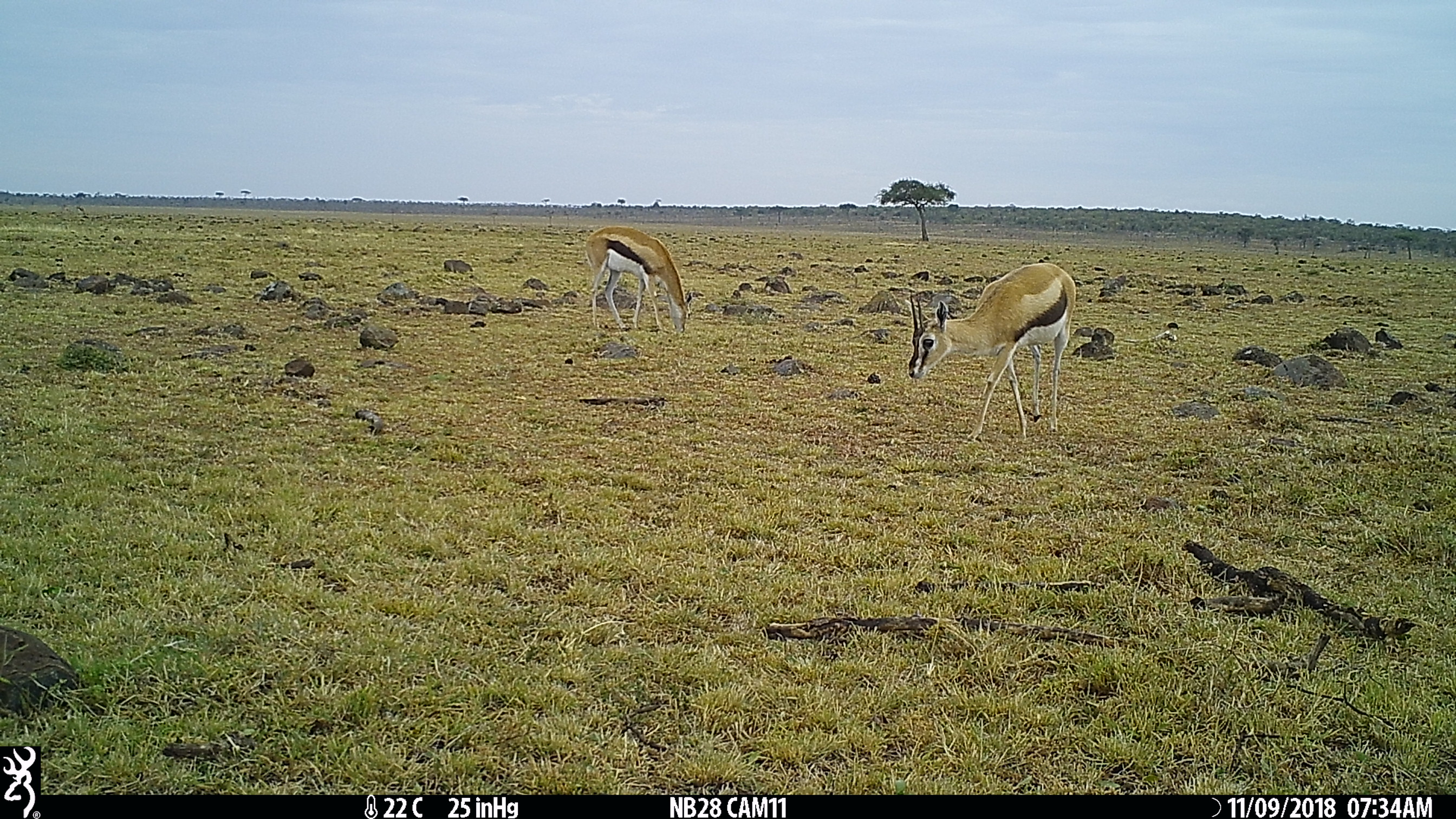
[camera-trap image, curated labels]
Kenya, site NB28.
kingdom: Animalia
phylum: Chordata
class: Mammalia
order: Artiodactyla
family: Bovidae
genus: Eudorcas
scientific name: Eudorcas thomsonii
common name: thomon's gazelle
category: gazelle thomsons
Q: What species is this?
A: Gazelle thomsons (thomon's gazelle) (Eudorcas thomsonii).